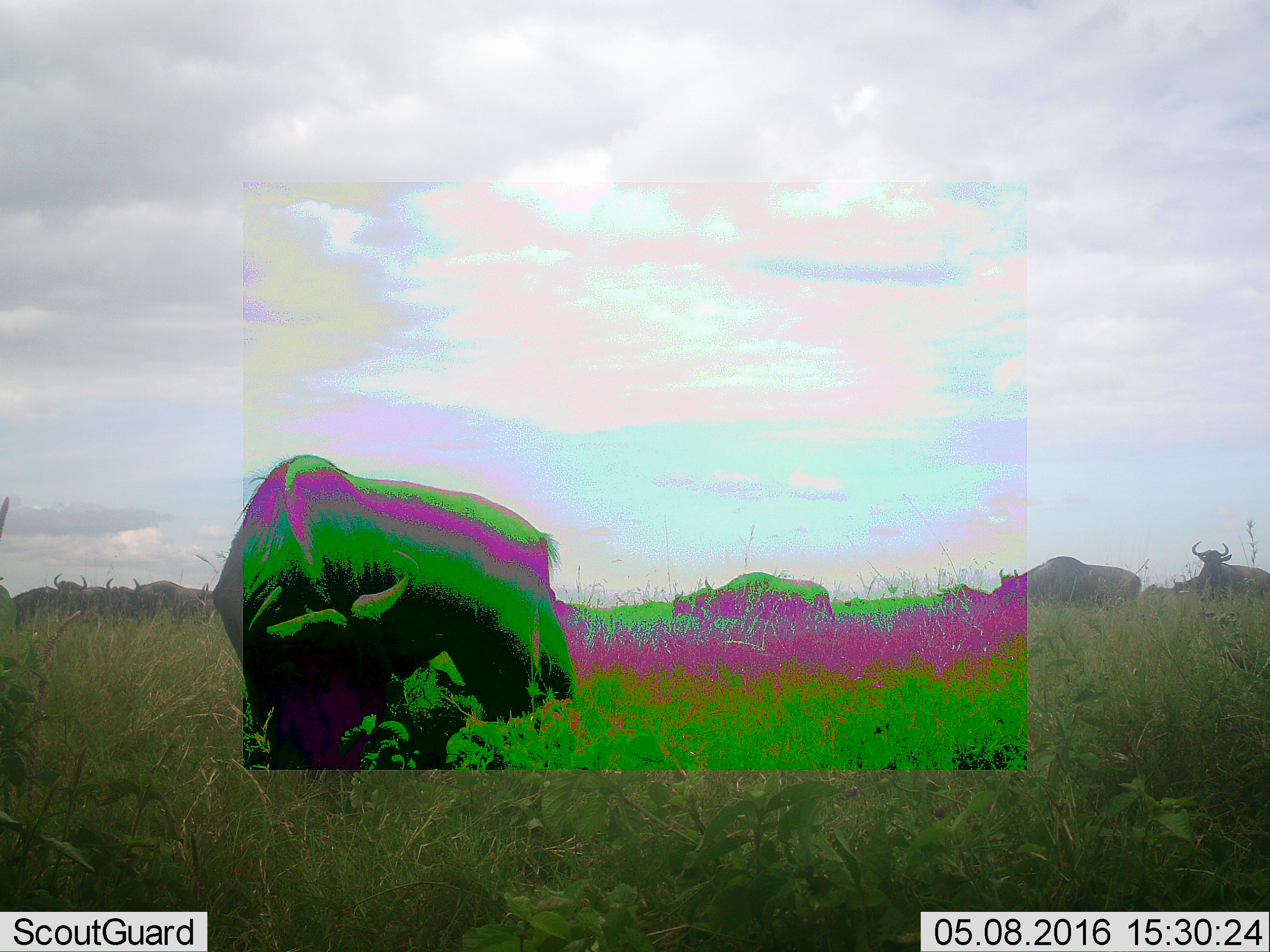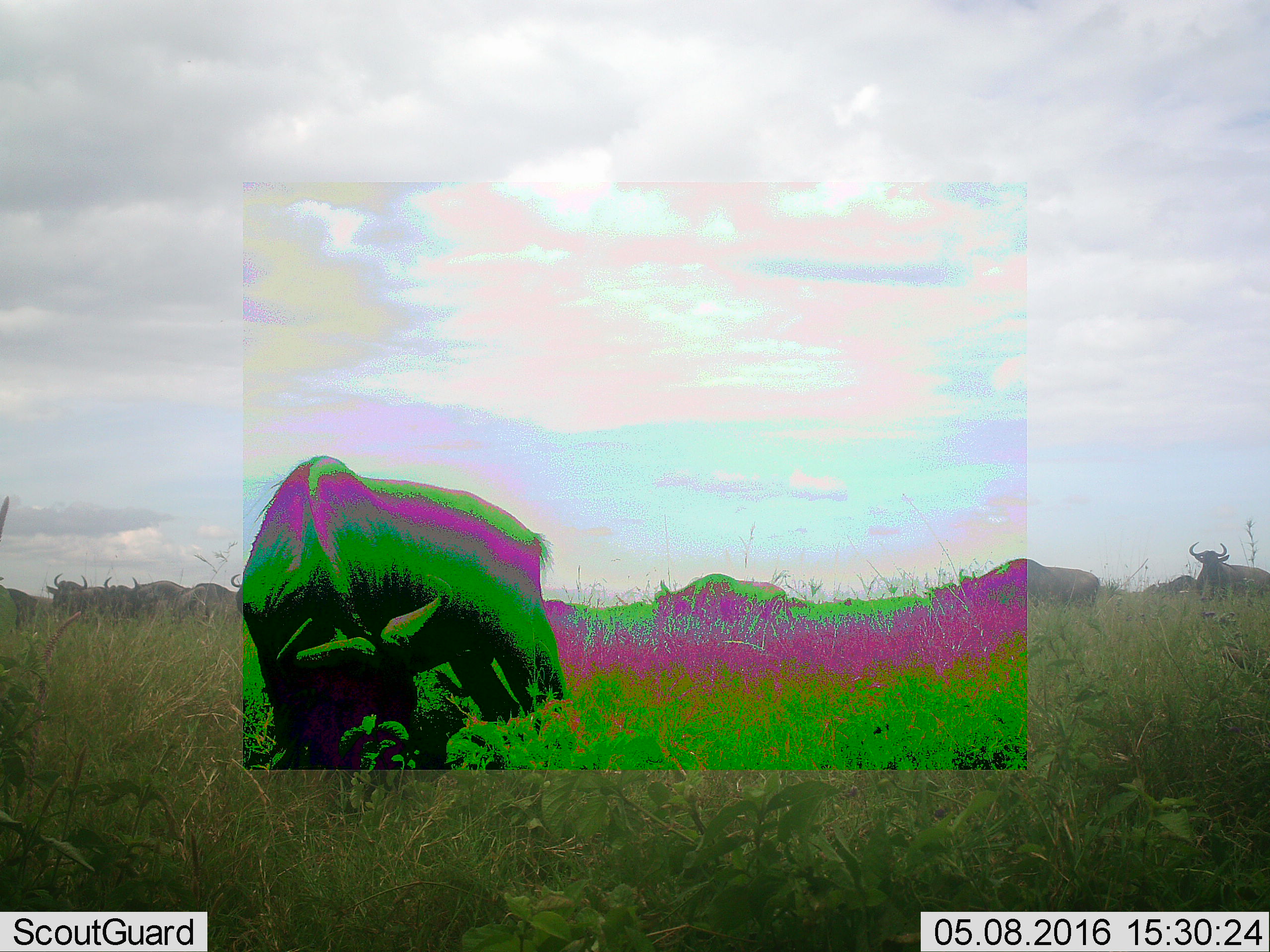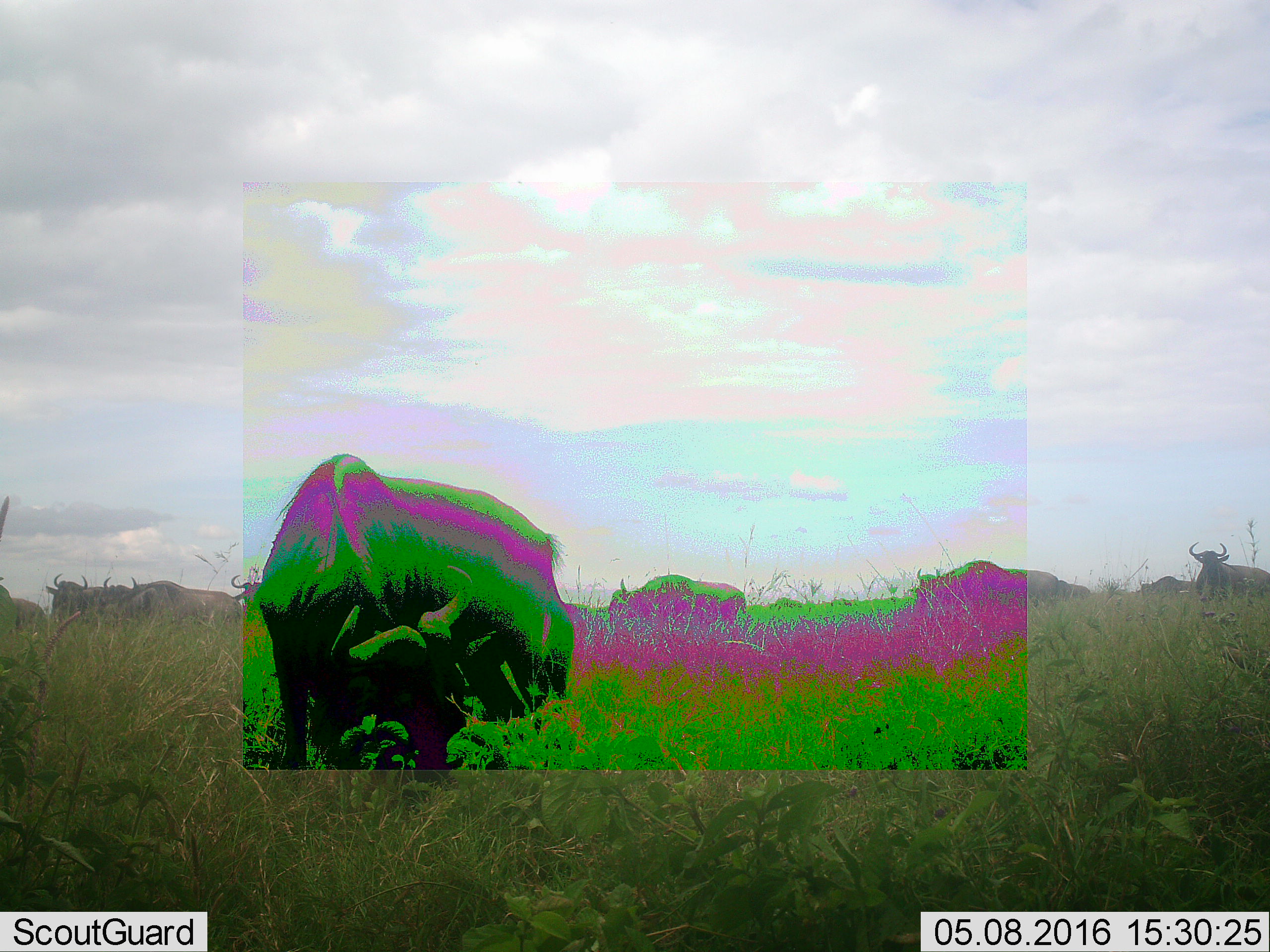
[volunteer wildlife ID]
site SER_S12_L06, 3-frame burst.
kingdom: Animalia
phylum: Chordata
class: Mammalia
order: Artiodactyla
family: Bovidae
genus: Connochaetes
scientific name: Connochaetes taurinus taurinus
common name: blue wildebeest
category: wildebeestblue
Wildebeestblue (blue wildebeest) (Connochaetes taurinus taurinus), count 11-50. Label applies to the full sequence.